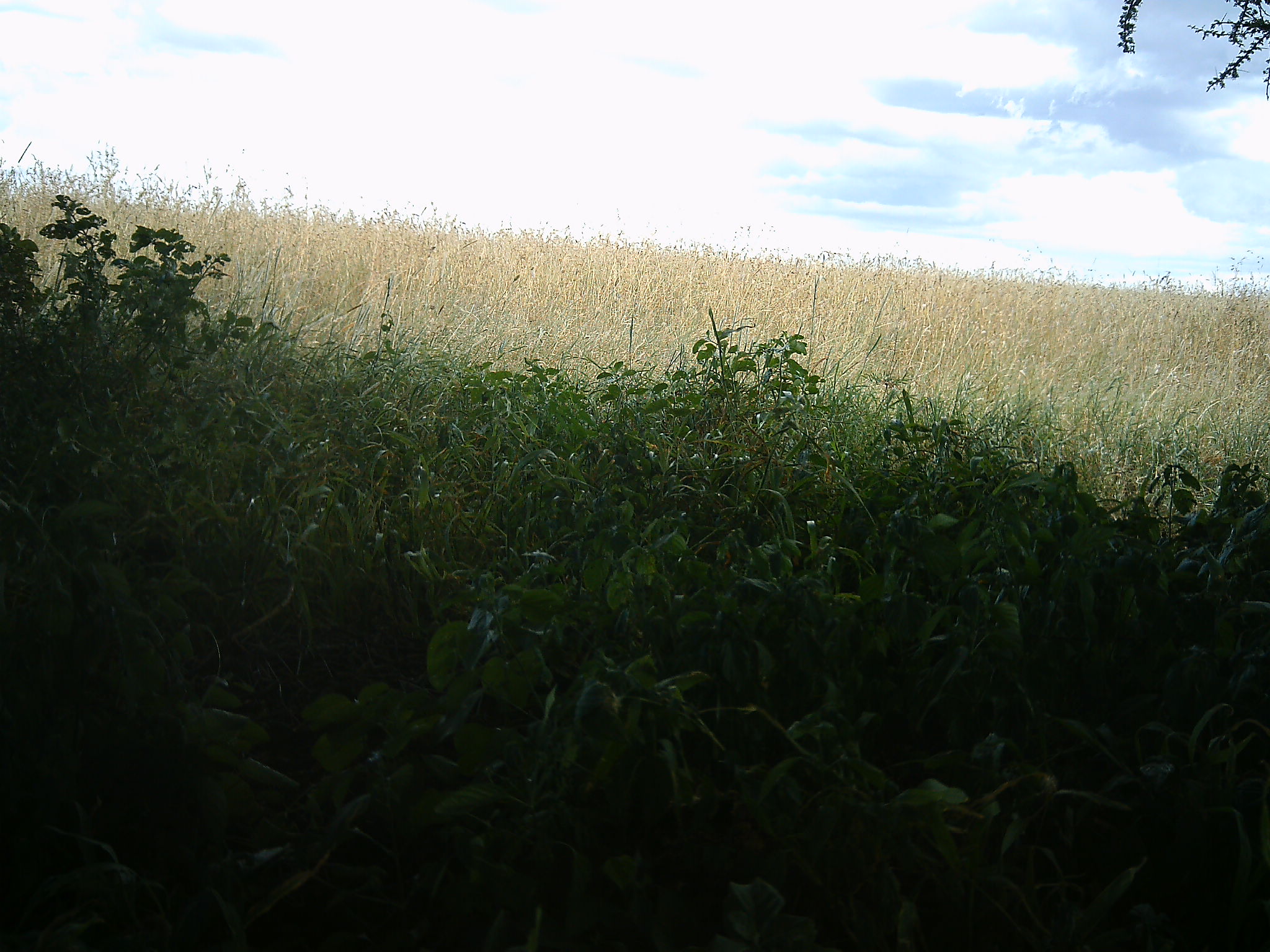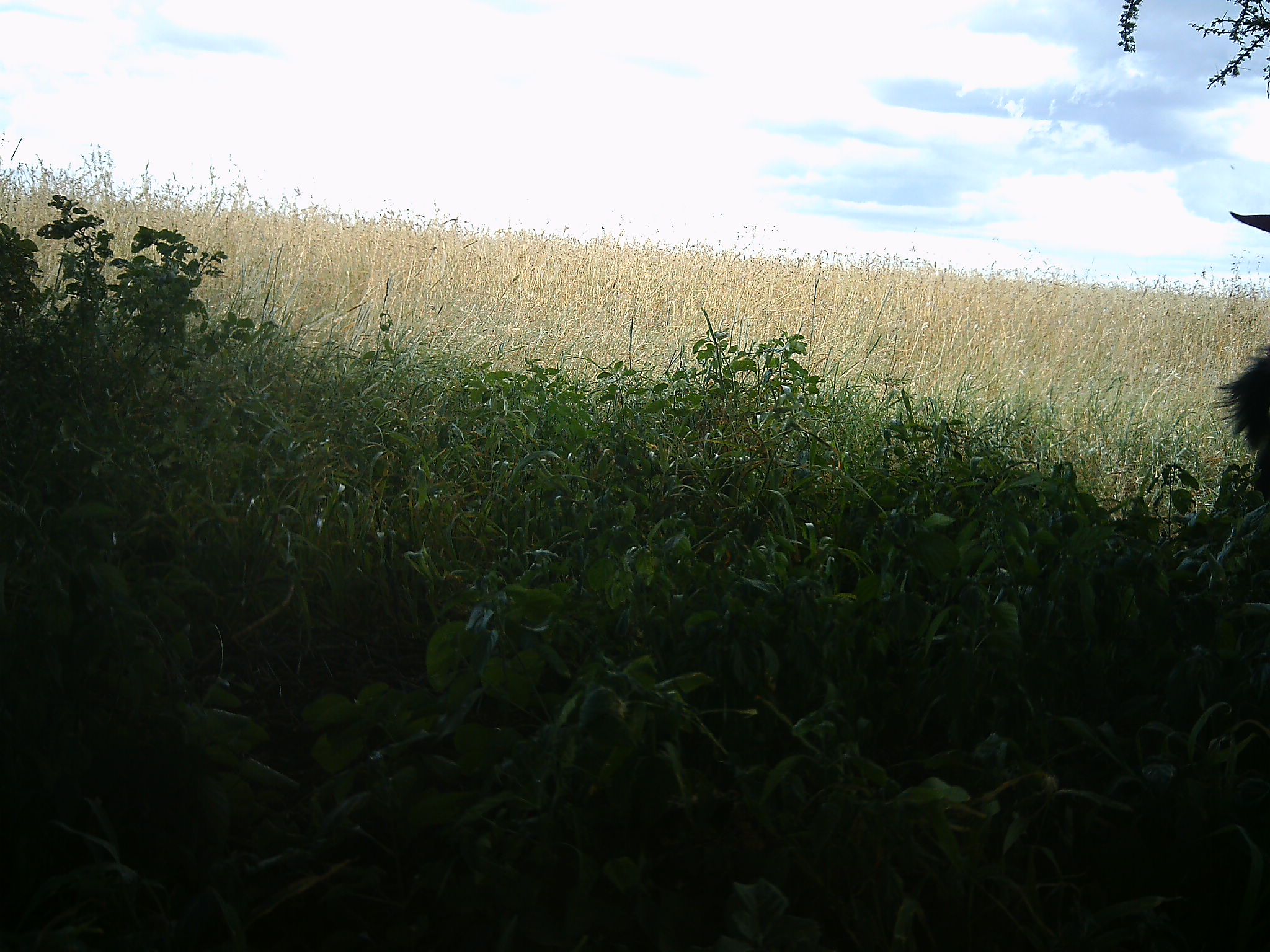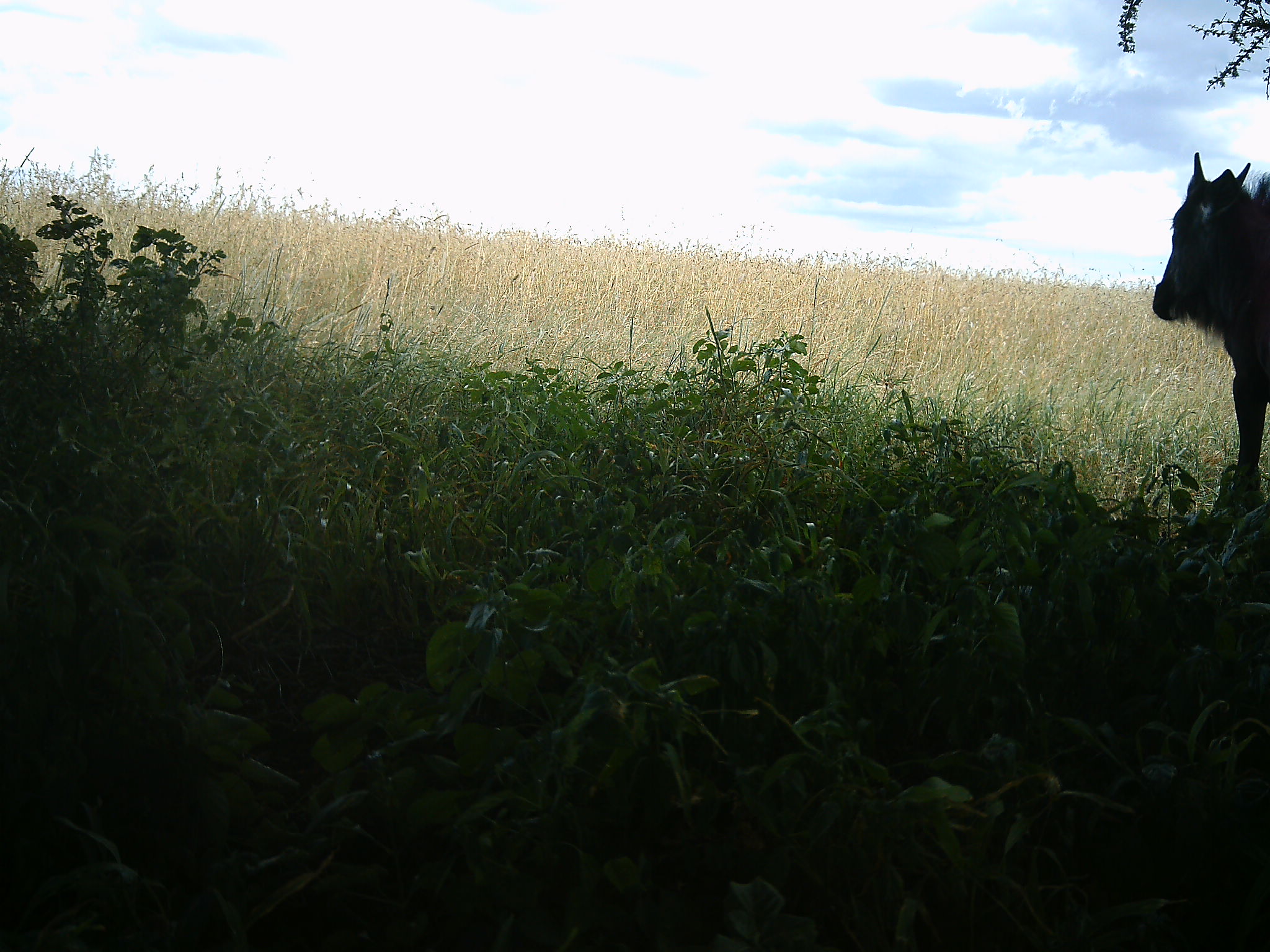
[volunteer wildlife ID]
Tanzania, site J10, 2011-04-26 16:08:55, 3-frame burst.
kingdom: Animalia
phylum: Chordata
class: Mammalia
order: Artiodactyla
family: Bovidae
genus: Connochaetes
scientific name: Connochaetes taurinus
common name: blue wildebeest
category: wildebeest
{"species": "wildebeest (blue wildebeest) (Connochaetes taurinus)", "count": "1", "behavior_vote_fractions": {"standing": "43%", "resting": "0%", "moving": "71%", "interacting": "0%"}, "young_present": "14%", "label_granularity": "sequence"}